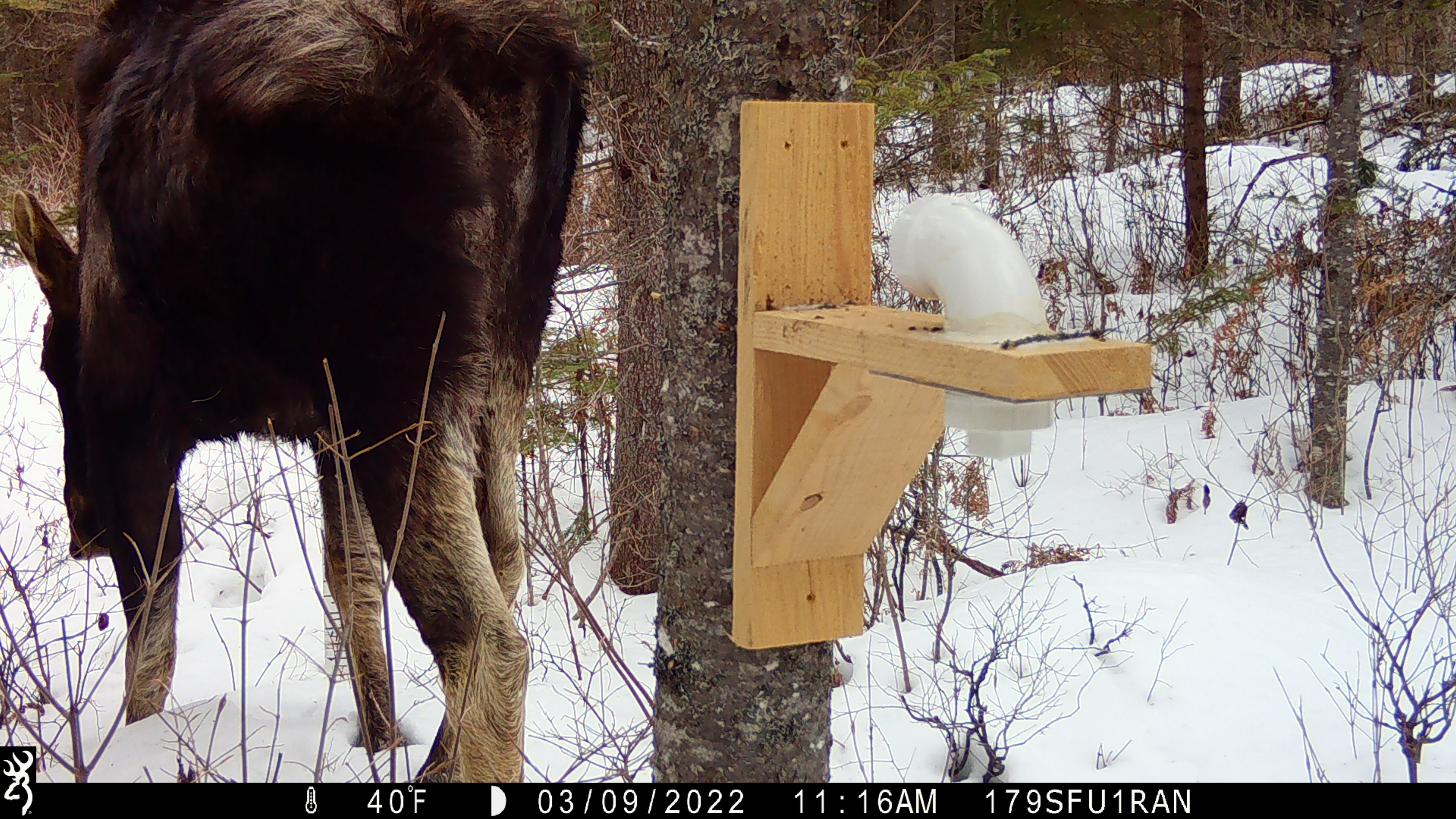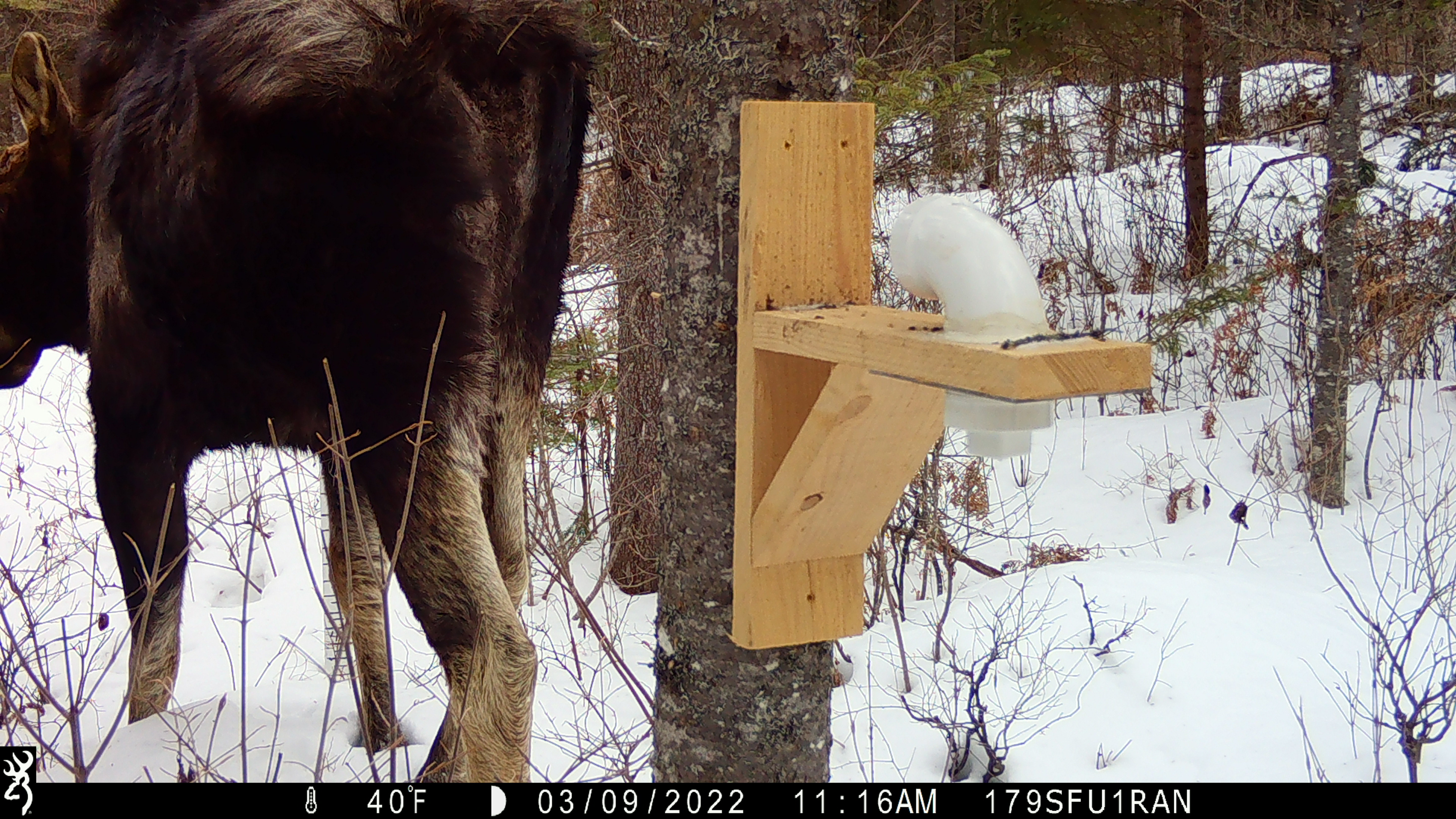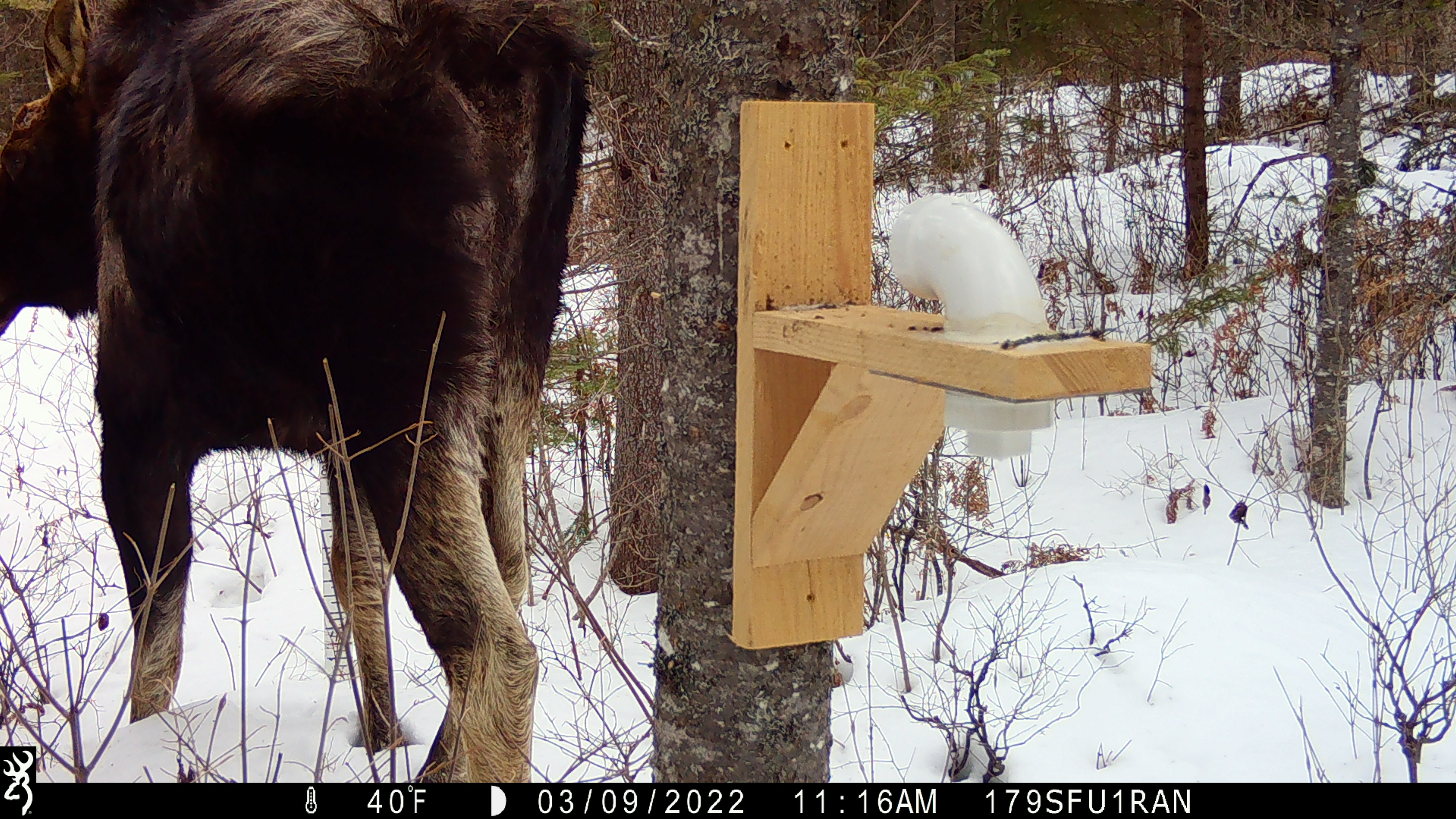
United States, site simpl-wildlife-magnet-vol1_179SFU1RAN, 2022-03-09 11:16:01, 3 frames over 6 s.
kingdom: Animalia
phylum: Chordata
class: Mammalia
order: Artiodactyla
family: Cervidae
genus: Alces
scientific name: Alces alces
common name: moose